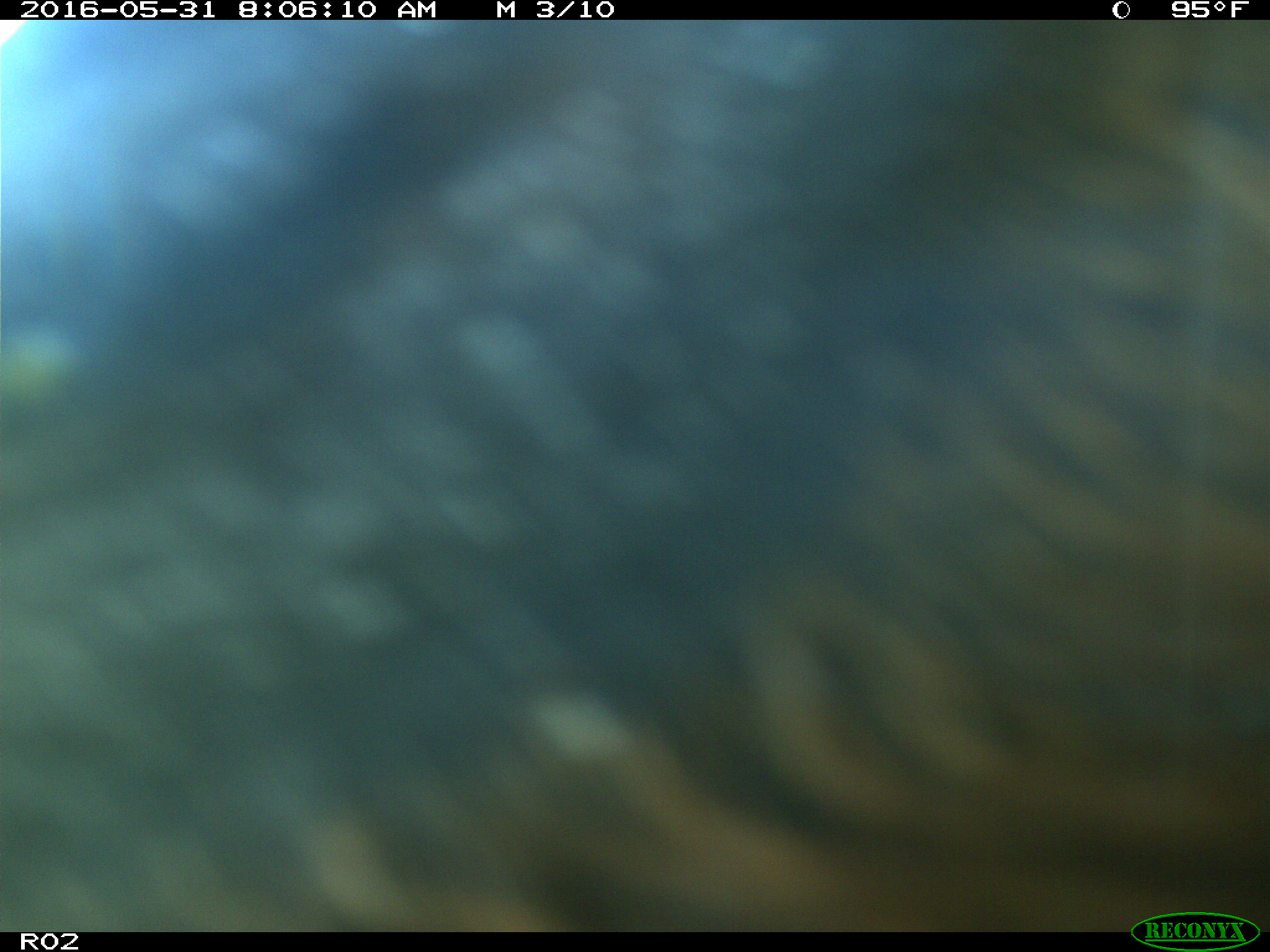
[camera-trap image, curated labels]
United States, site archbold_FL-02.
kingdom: Animalia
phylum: Chordata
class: Mammalia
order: Artiodactyla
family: Bovidae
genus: Bos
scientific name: Bos taurus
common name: domestic cow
Bos taurus (domestic cow).